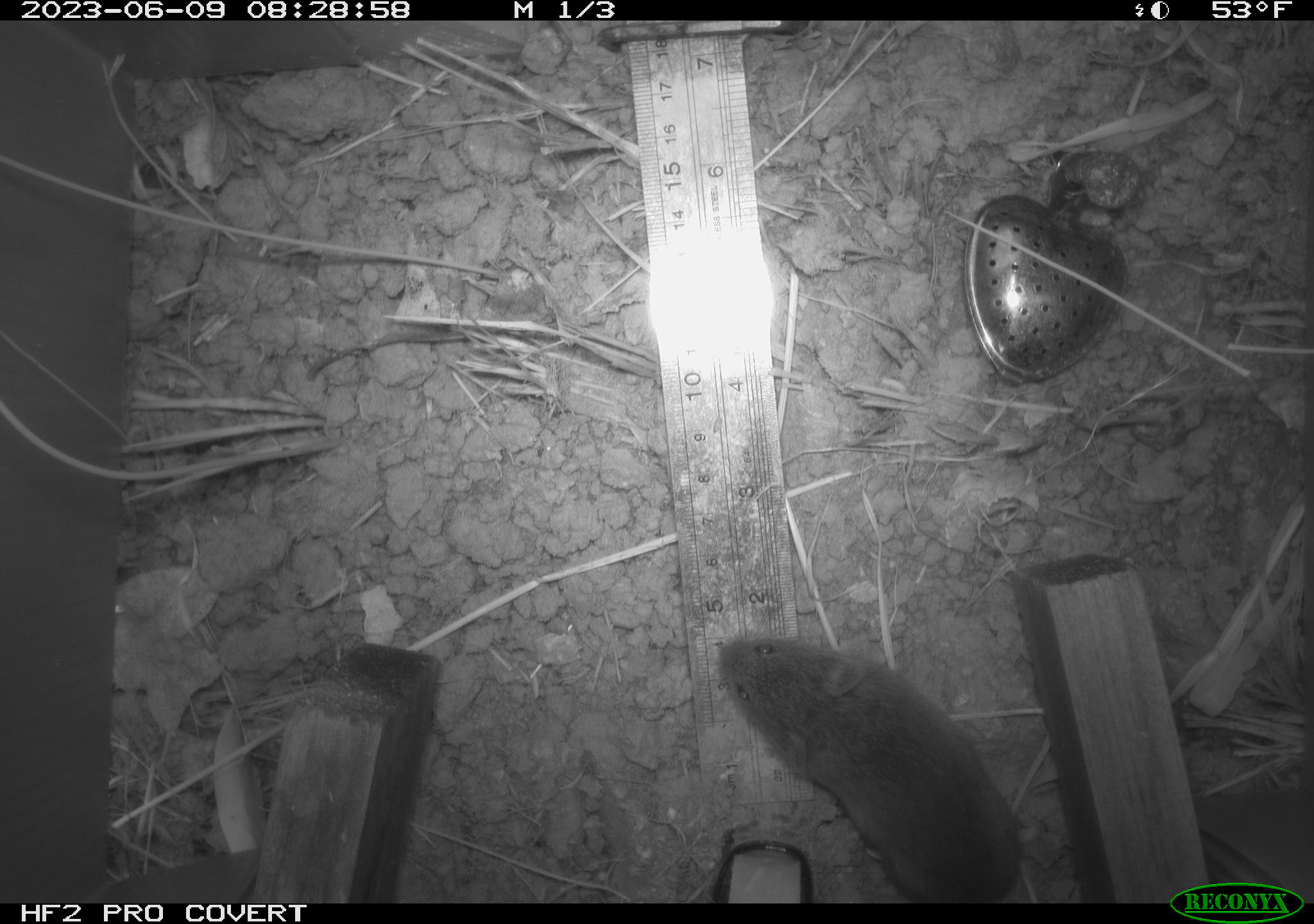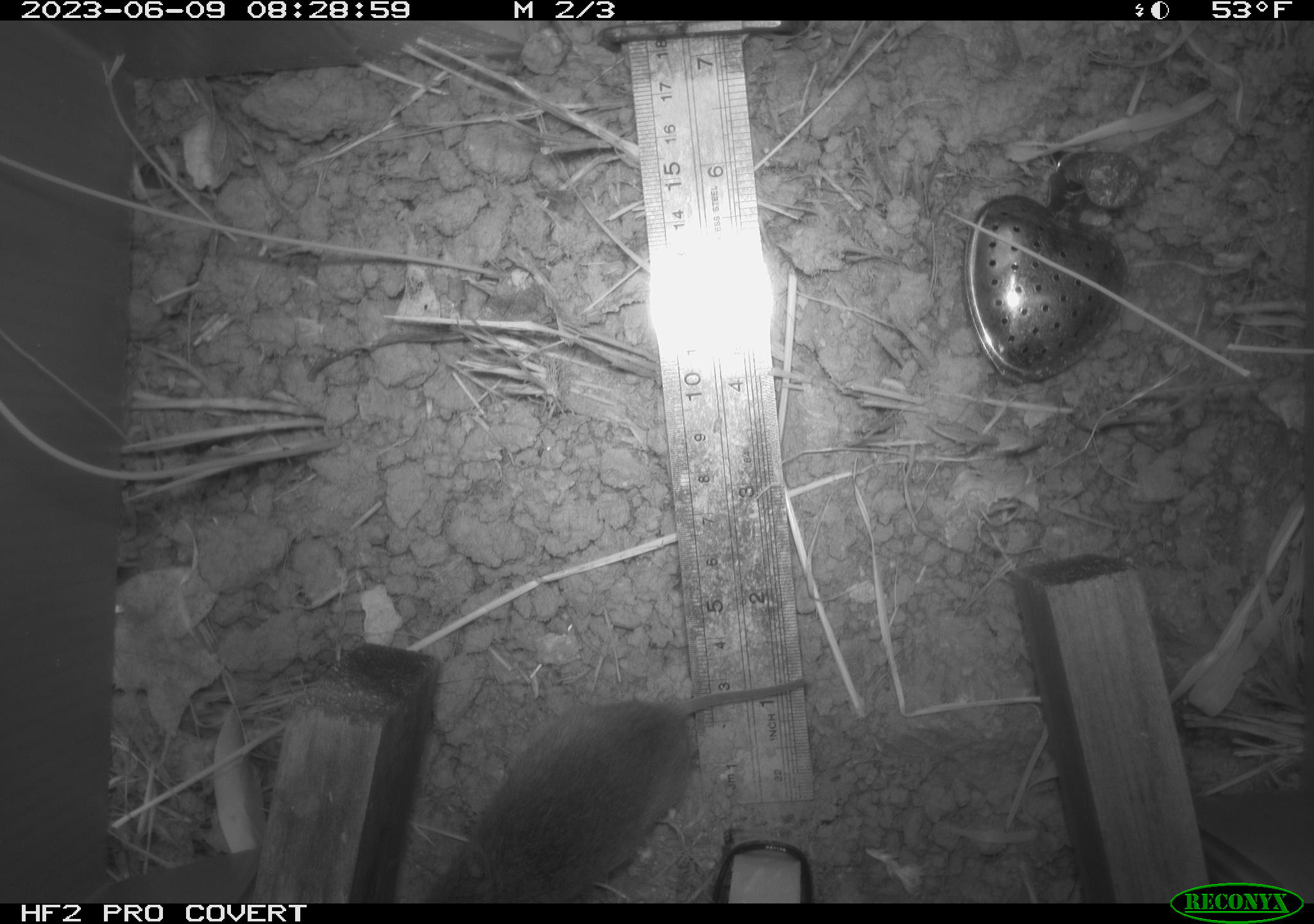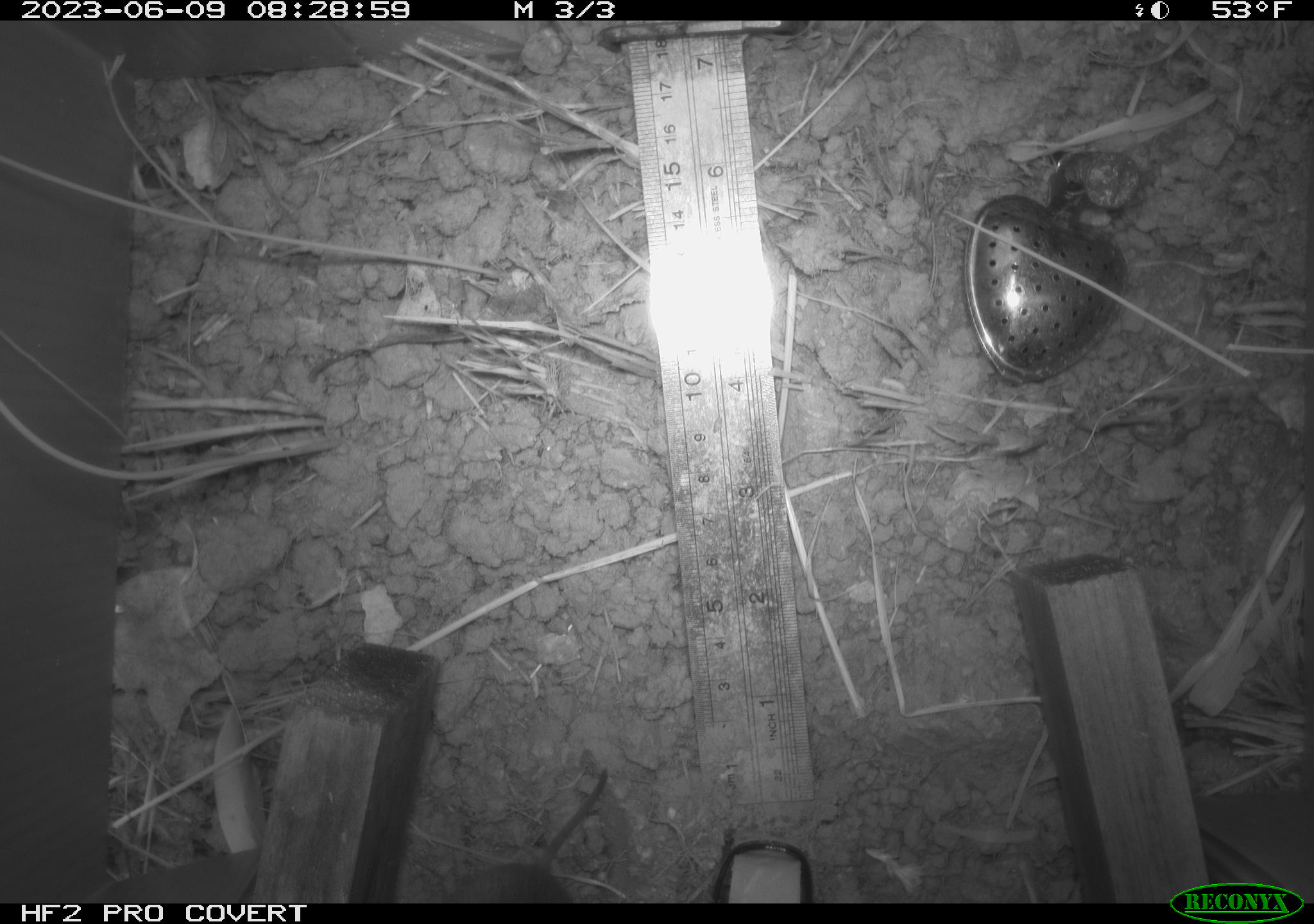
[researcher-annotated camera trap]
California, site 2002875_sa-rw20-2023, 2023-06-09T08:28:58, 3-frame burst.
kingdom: Animalia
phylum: Chordata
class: Mammalia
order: Rodentia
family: Cricetidae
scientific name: Arvicolinae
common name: voles, lemmings, and muskrats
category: arvicolinae subfamily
Arvicolinae subfamily (voles, lemmings, and muskrats) (Arvicolinae).